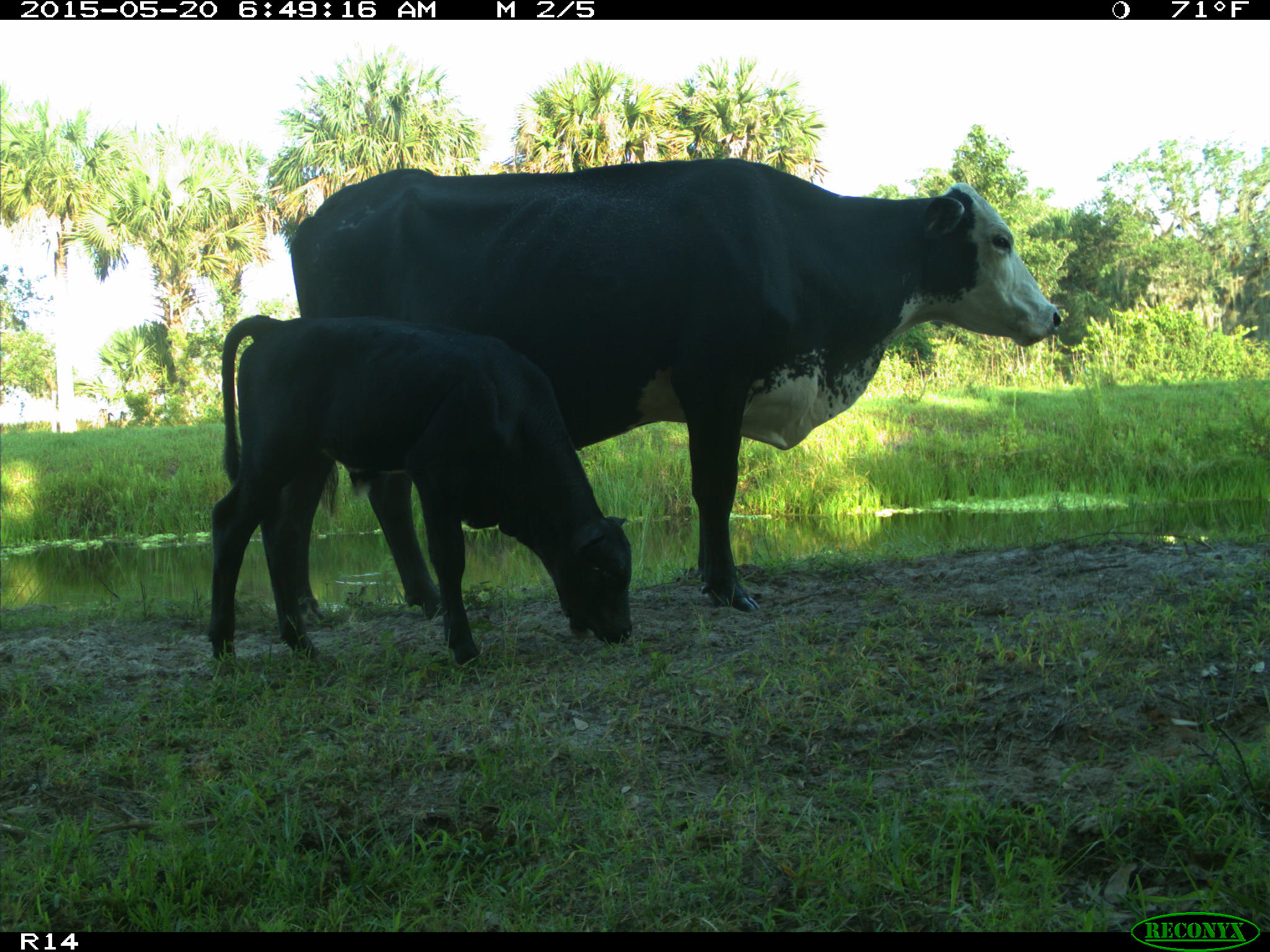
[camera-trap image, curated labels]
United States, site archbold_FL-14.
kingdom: Animalia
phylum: Chordata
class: Mammalia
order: Artiodactyla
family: Bovidae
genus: Bos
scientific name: Bos taurus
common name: domestic cow